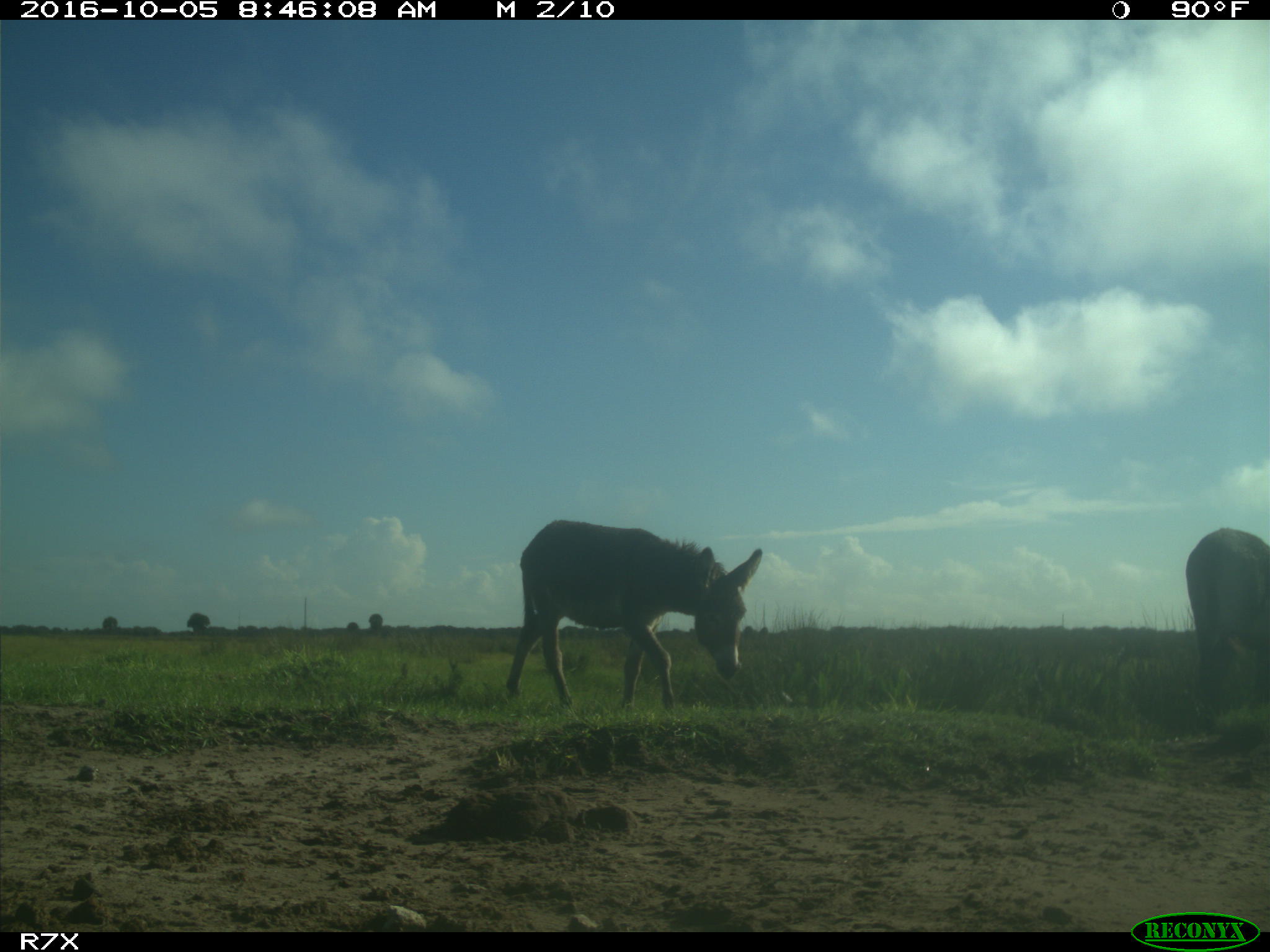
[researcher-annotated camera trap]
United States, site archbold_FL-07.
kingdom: Animalia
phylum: Chordata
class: Mammalia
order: Perissodactyla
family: Equidae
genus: Equus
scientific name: Equus africanus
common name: african wild ass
Equus africanus (african wild ass).